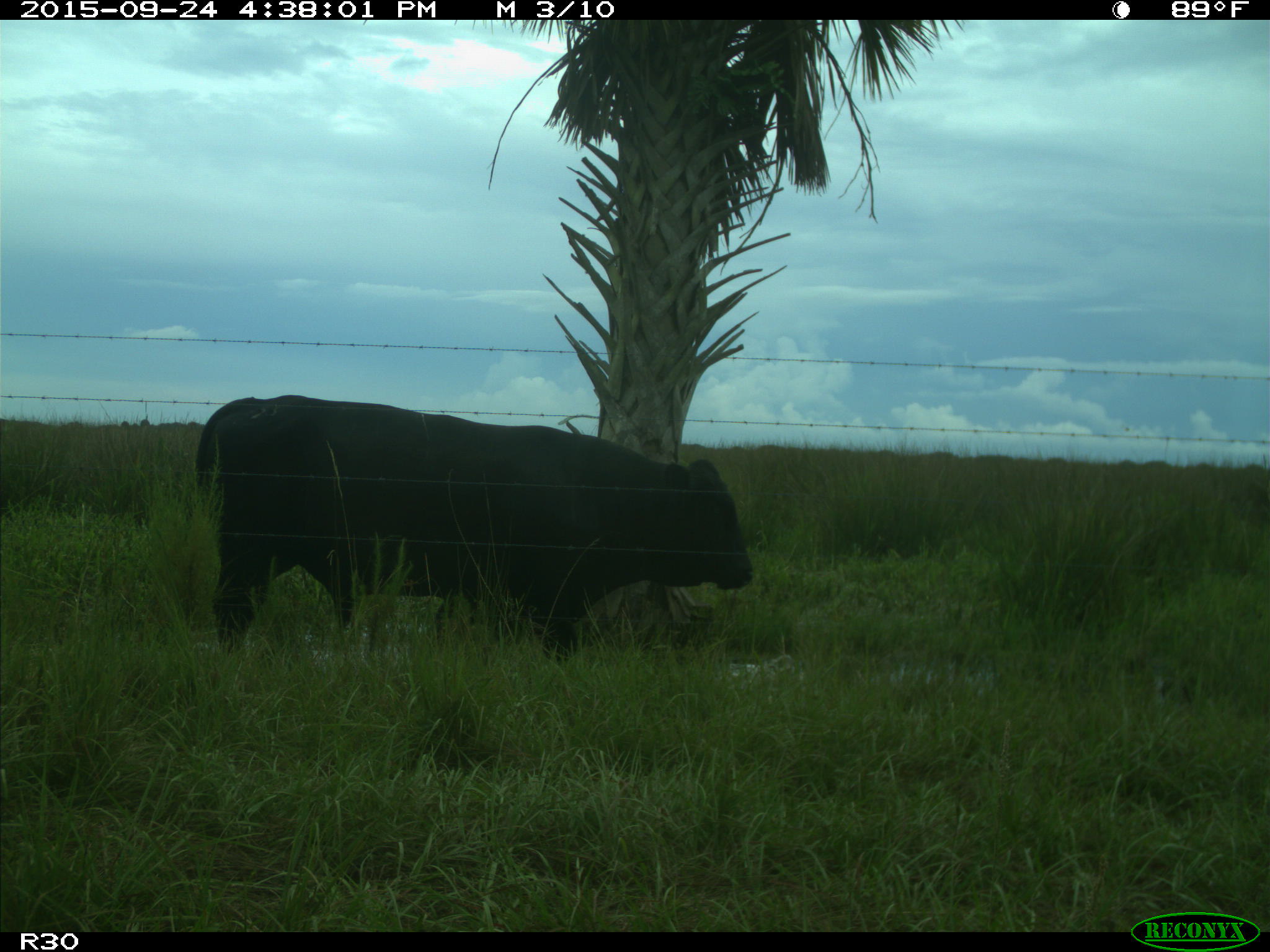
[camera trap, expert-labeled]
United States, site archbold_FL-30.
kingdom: Animalia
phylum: Chordata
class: Mammalia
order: Artiodactyla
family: Bovidae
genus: Bos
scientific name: Bos taurus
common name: domestic cow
Bos taurus (domestic cow).